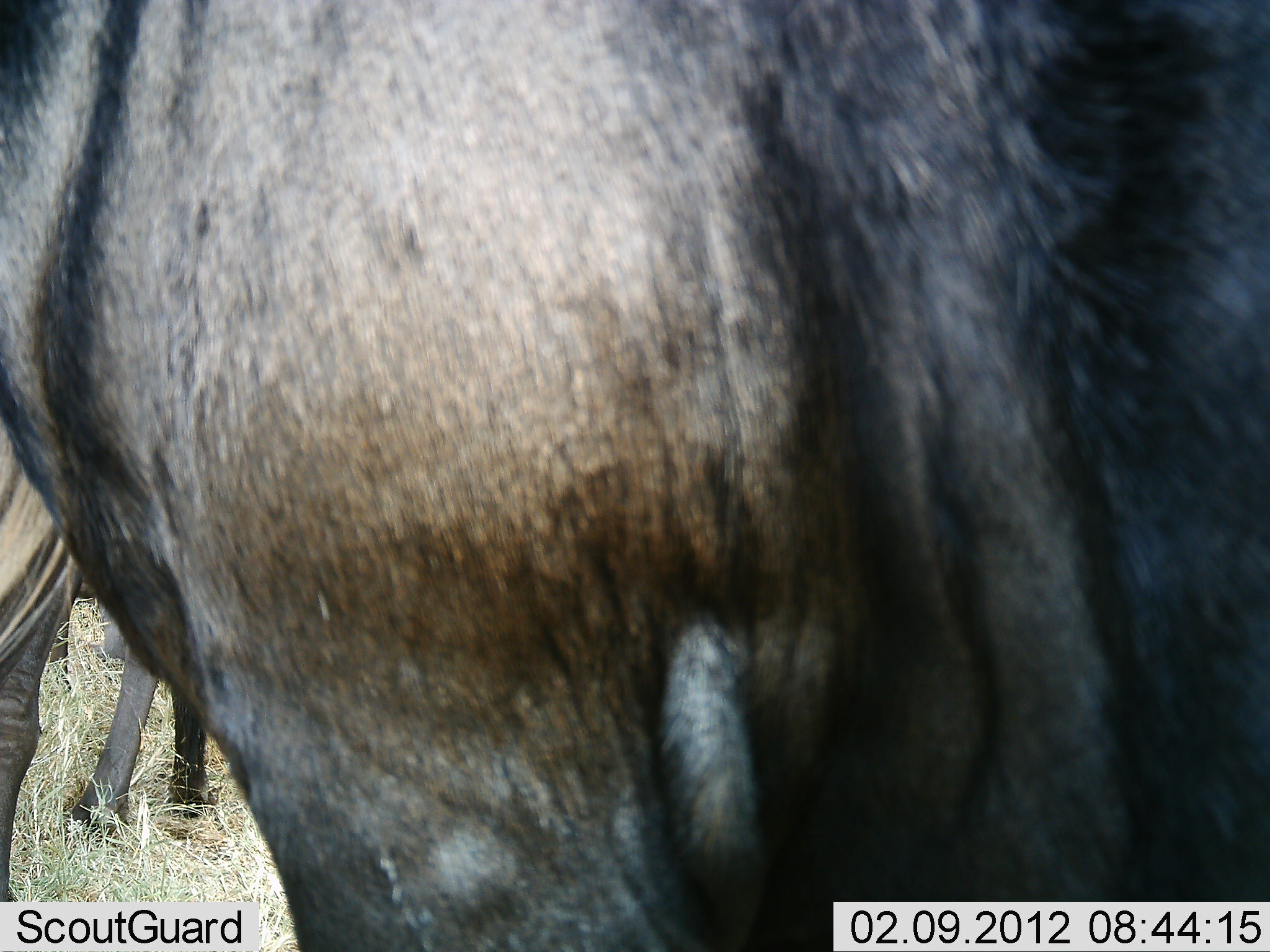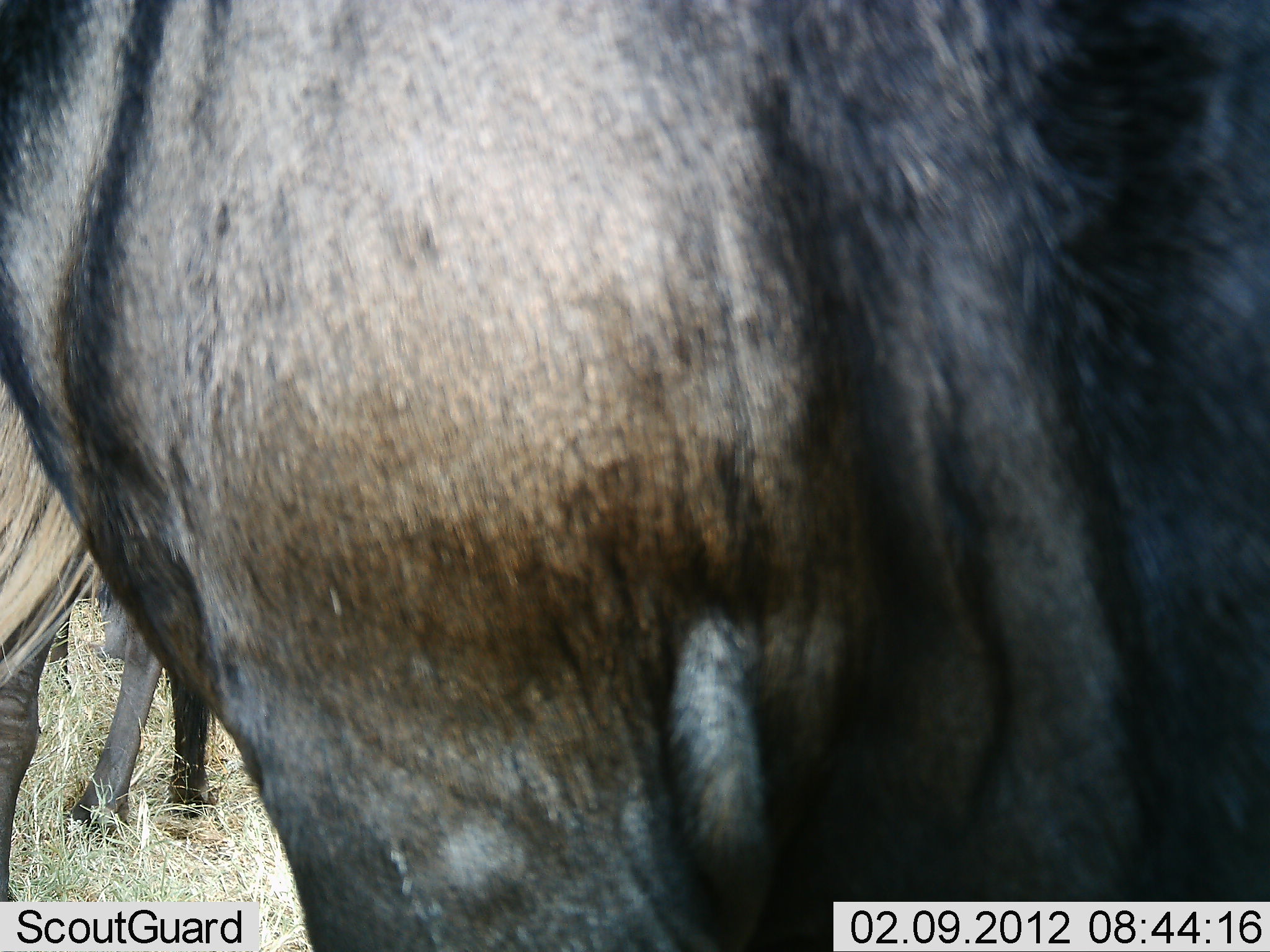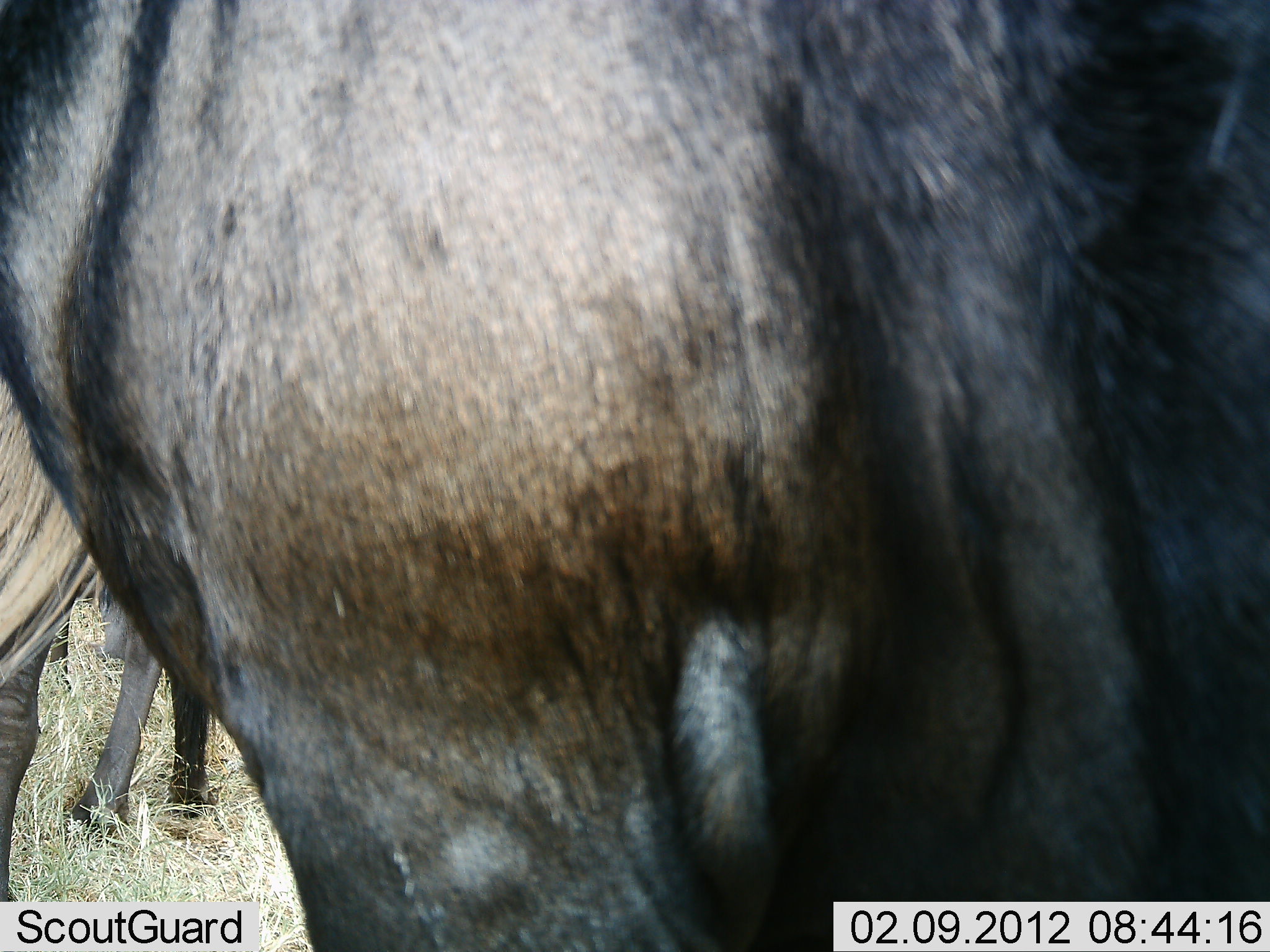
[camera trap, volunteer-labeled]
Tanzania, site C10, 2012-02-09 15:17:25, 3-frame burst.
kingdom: Animalia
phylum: Chordata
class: Mammalia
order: Artiodactyla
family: Bovidae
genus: Connochaetes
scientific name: Connochaetes taurinus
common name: blue wildebeest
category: wildebeest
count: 2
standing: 100%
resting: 0%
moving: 0%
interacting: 0%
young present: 0%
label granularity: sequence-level